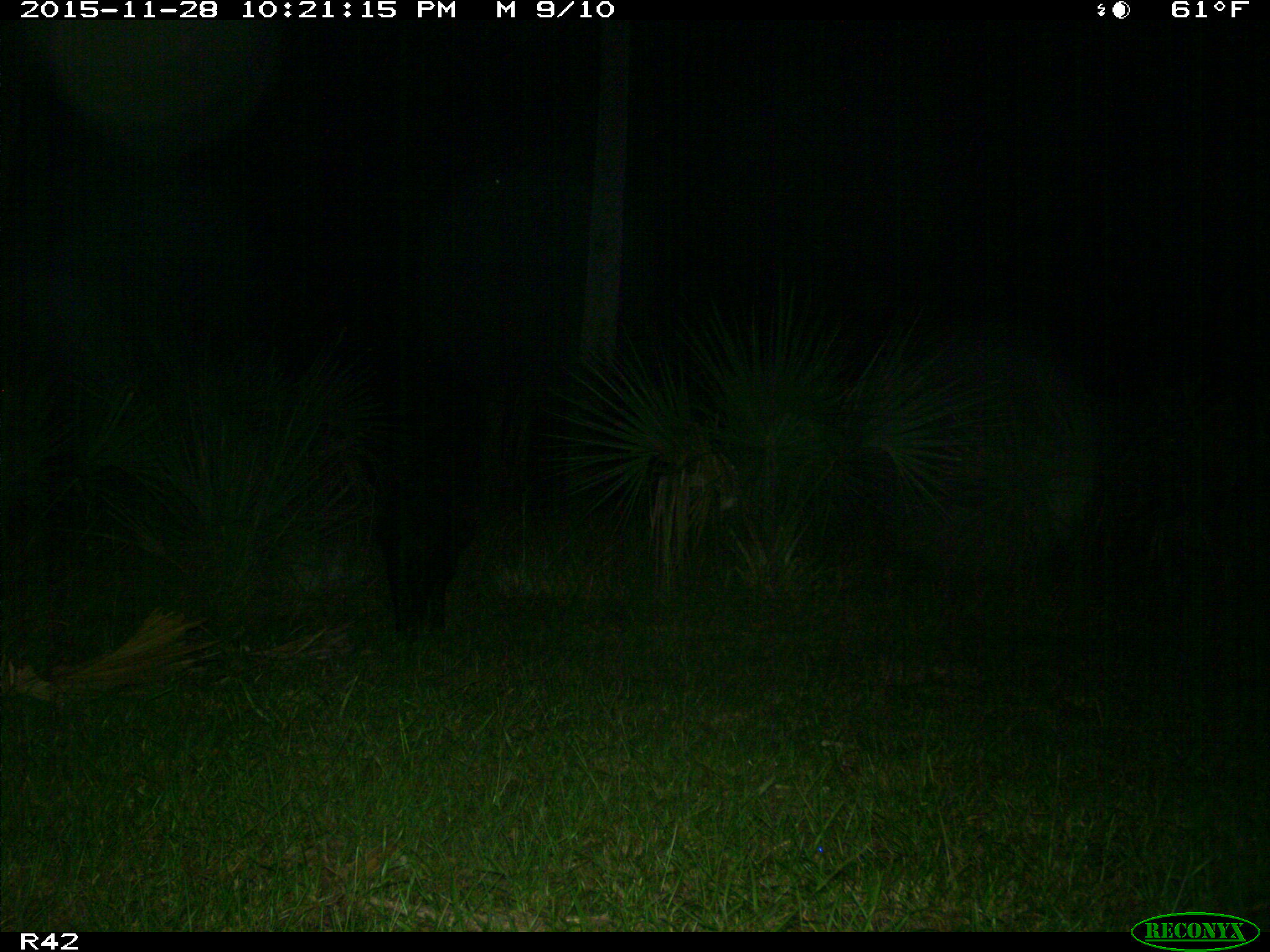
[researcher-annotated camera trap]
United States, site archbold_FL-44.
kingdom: Animalia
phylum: Chordata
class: Mammalia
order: Artiodactyla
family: Suidae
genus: Sus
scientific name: Sus scrofa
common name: wild boar